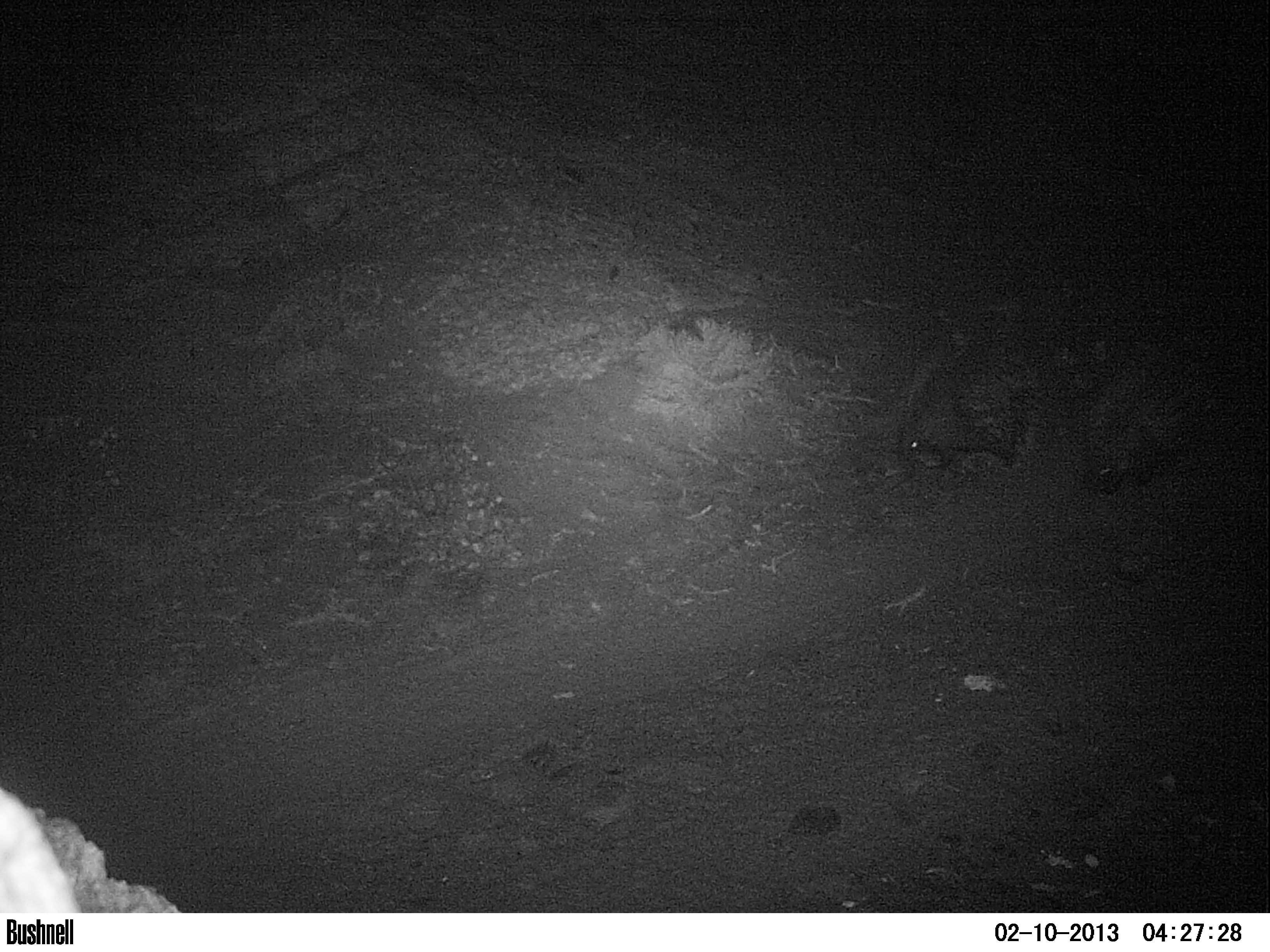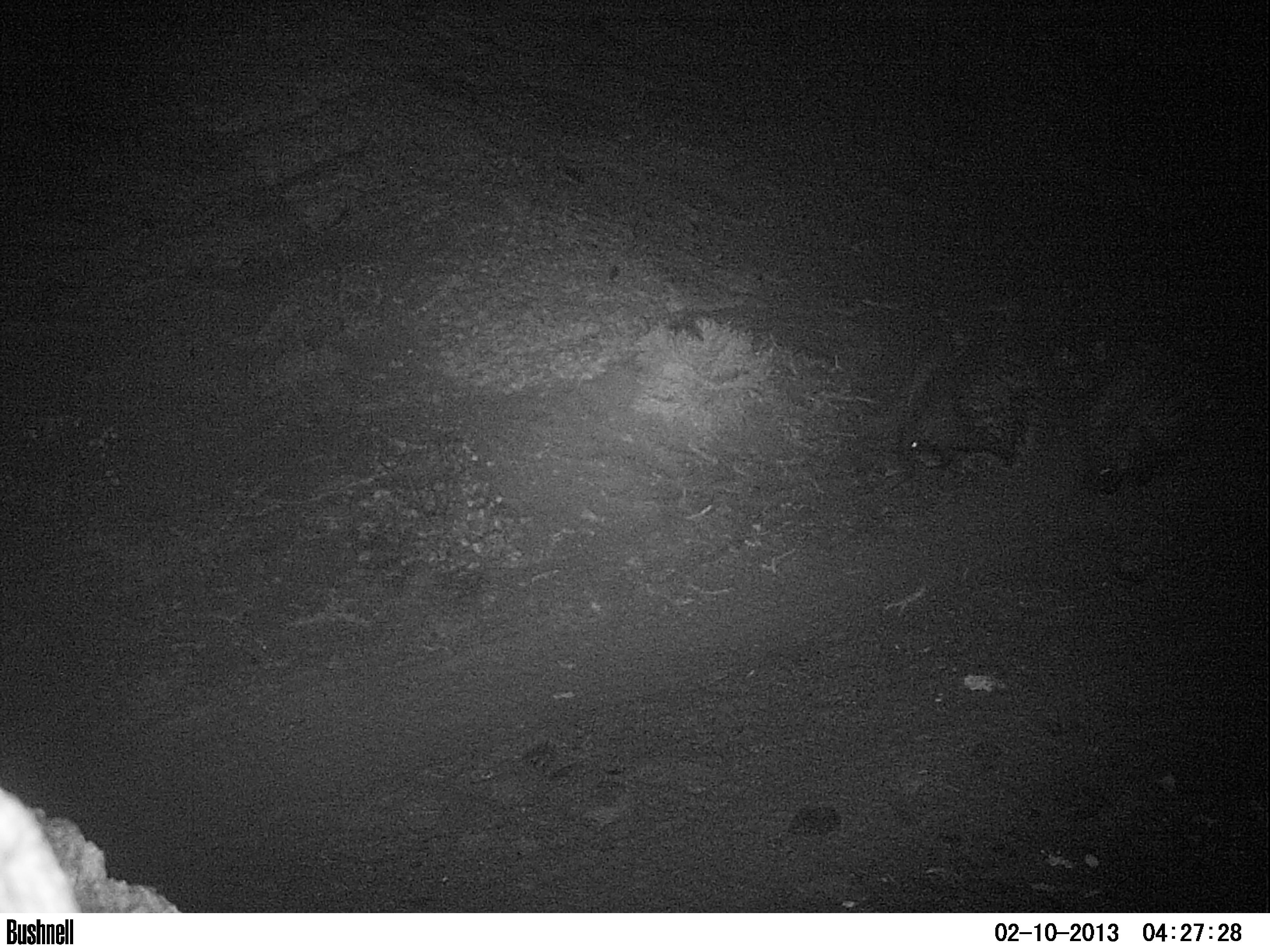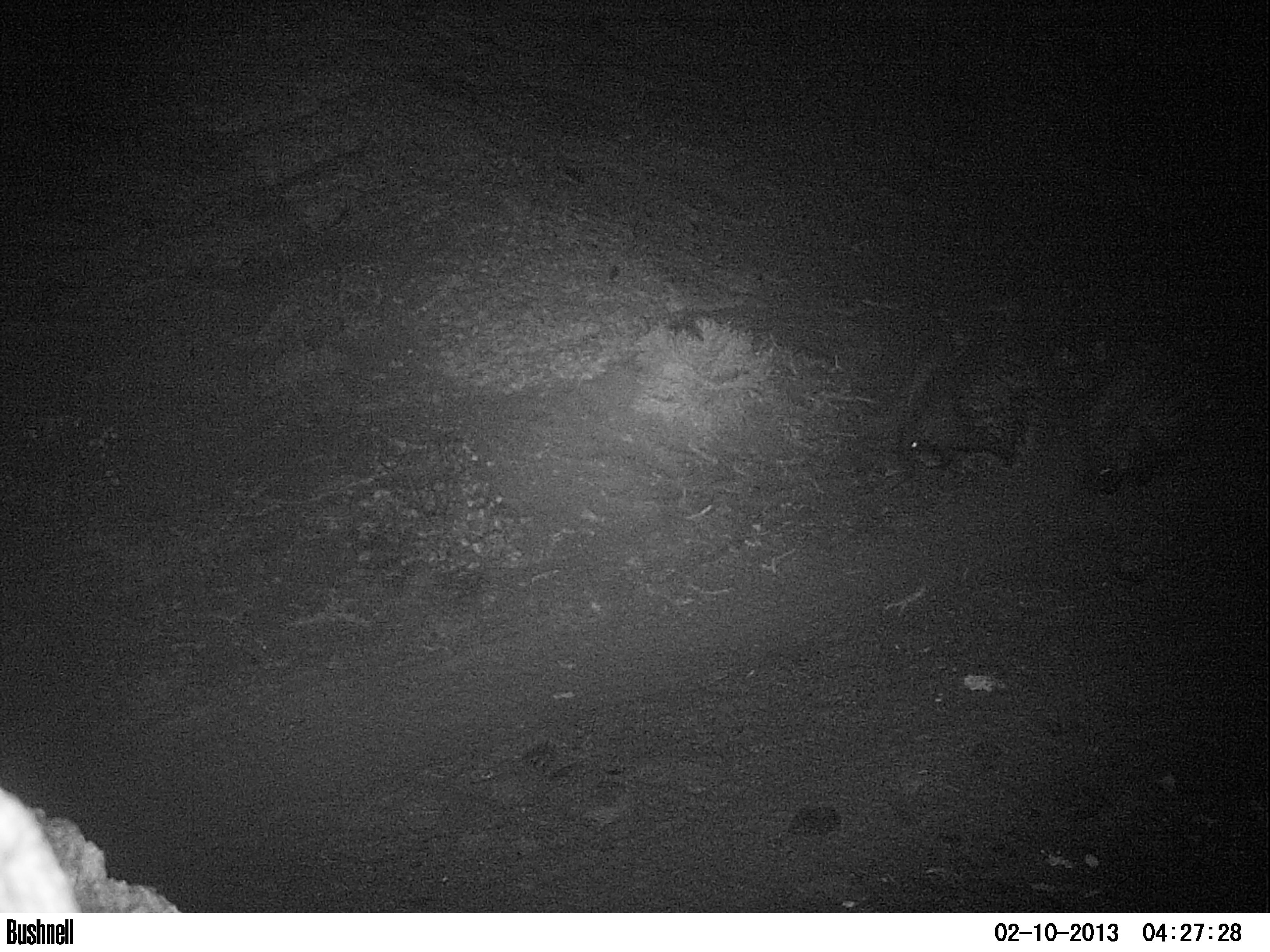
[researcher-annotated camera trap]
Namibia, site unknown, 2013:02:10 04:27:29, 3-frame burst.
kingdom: Animalia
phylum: Chordata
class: Mammalia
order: Rodentia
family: Hystricidae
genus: Hystrix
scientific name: Hystrix africaeaustralis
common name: cape porcupine